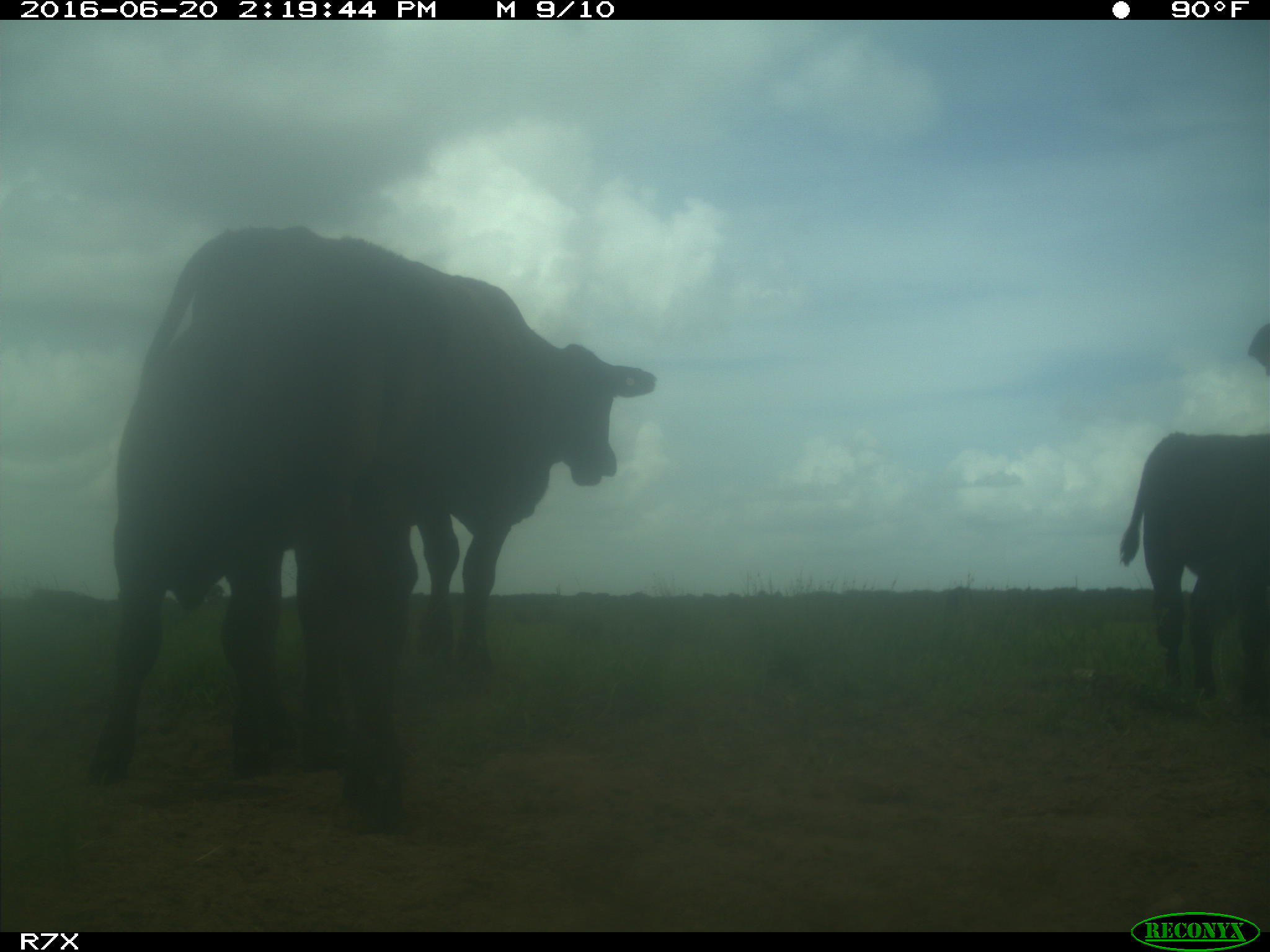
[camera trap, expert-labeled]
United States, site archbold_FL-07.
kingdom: Animalia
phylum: Chordata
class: Mammalia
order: Artiodactyla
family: Bovidae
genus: Bos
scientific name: Bos taurus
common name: domestic cow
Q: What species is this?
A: Bos taurus (domestic cow).